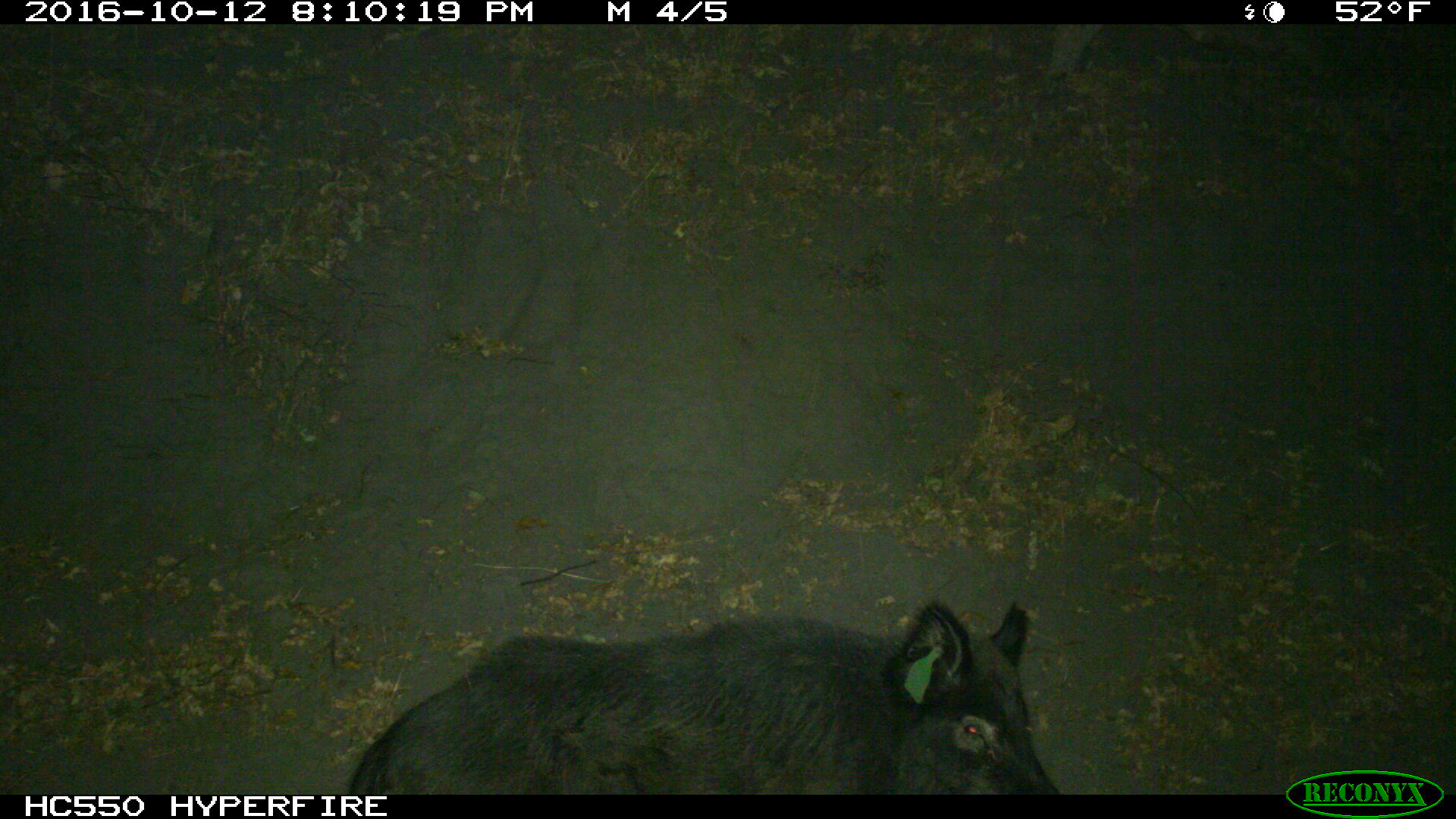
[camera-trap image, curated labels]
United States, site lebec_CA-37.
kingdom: Animalia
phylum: Chordata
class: Mammalia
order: Artiodactyla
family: Suidae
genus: Sus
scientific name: Sus scrofa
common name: wild boar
Sus scrofa (wild boar).